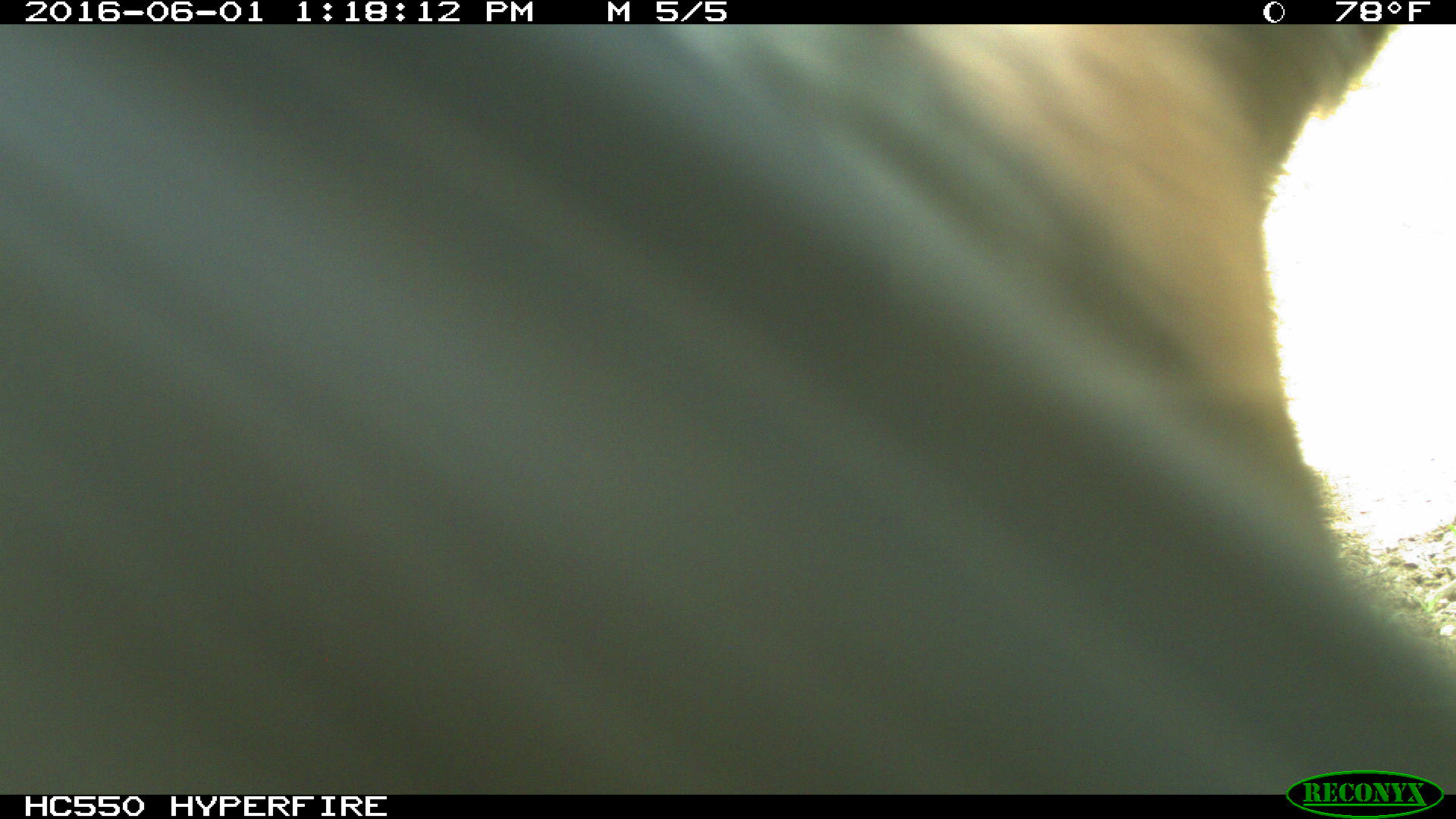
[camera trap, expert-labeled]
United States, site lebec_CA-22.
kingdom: Animalia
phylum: Chordata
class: Mammalia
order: Artiodactyla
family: Bovidae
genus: Bos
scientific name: Bos taurus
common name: domestic cow